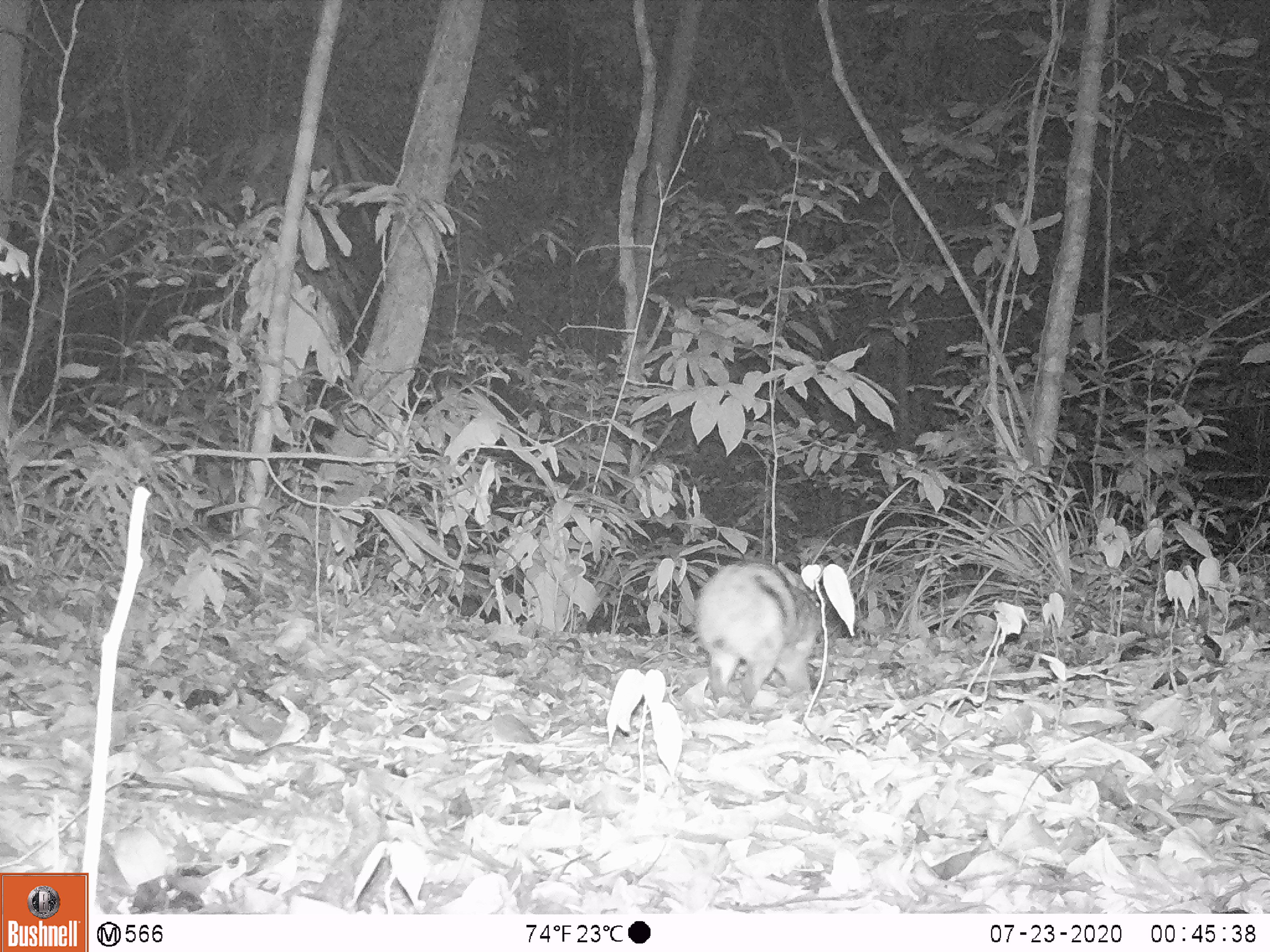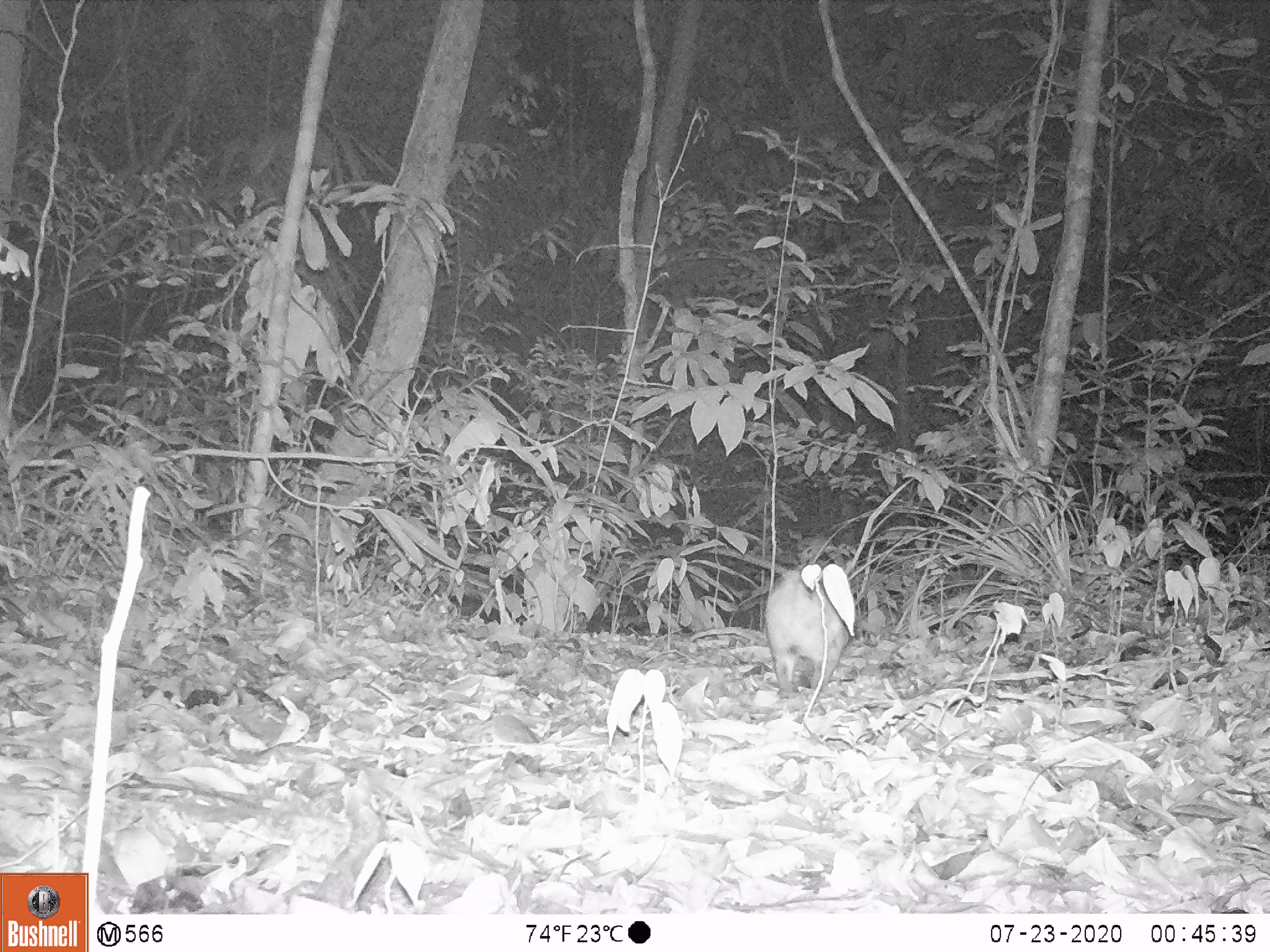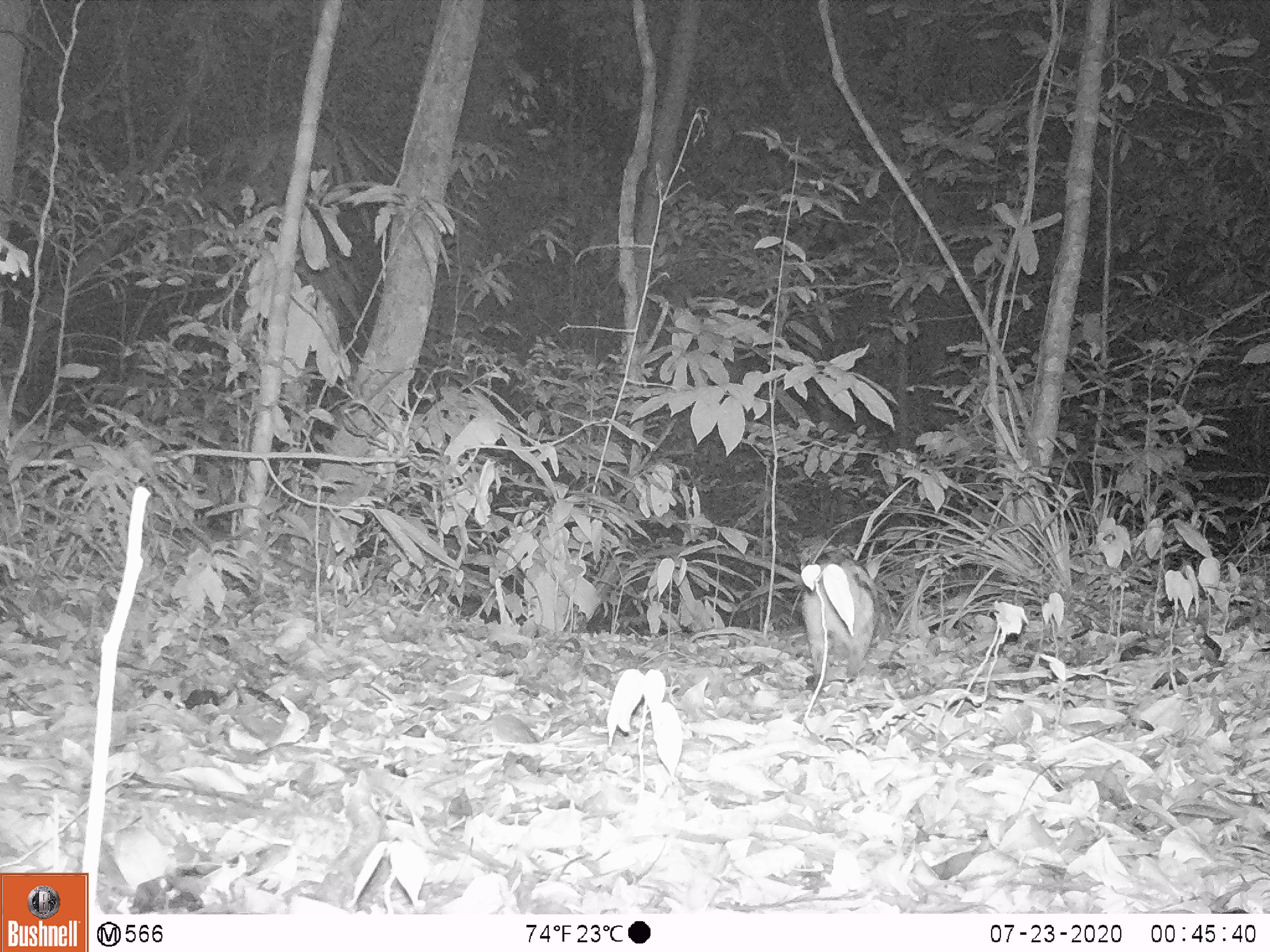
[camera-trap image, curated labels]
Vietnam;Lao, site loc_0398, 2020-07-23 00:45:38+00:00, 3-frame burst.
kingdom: Animalia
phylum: Chordata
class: Mammalia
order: Lagomorpha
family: Leporidae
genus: Nesolagus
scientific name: Nesolagus timminsi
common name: annamite striped rabbit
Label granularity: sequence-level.